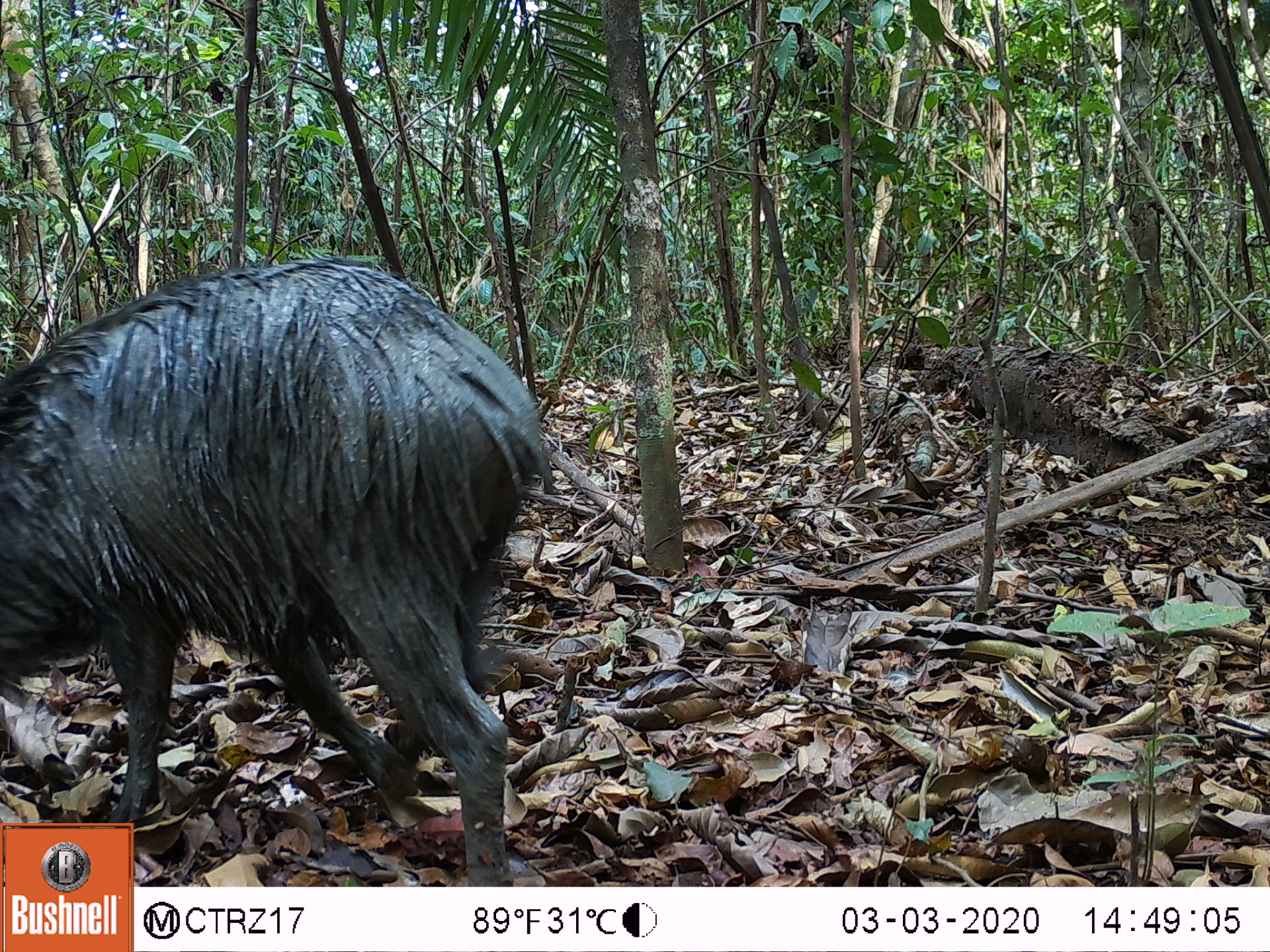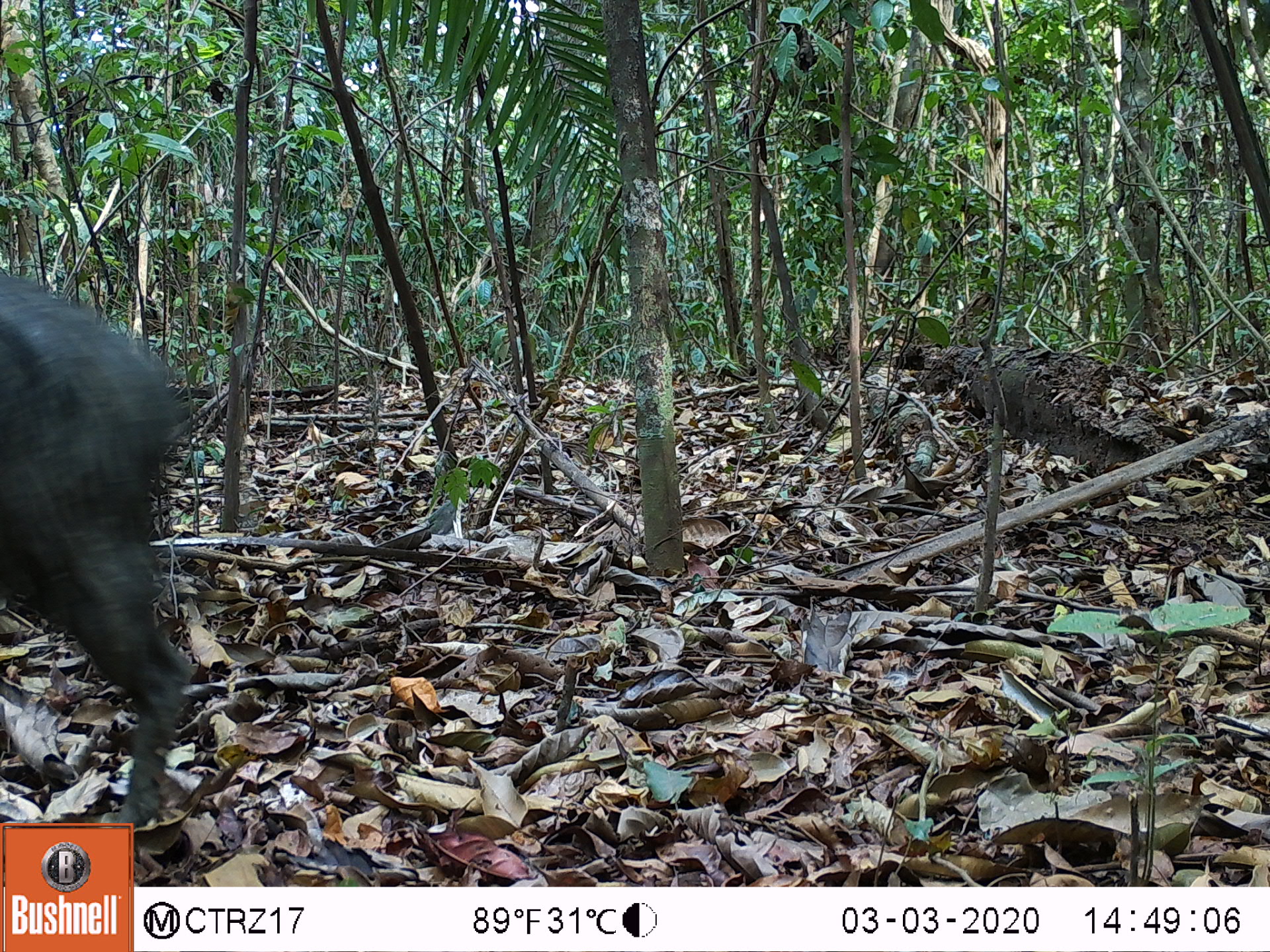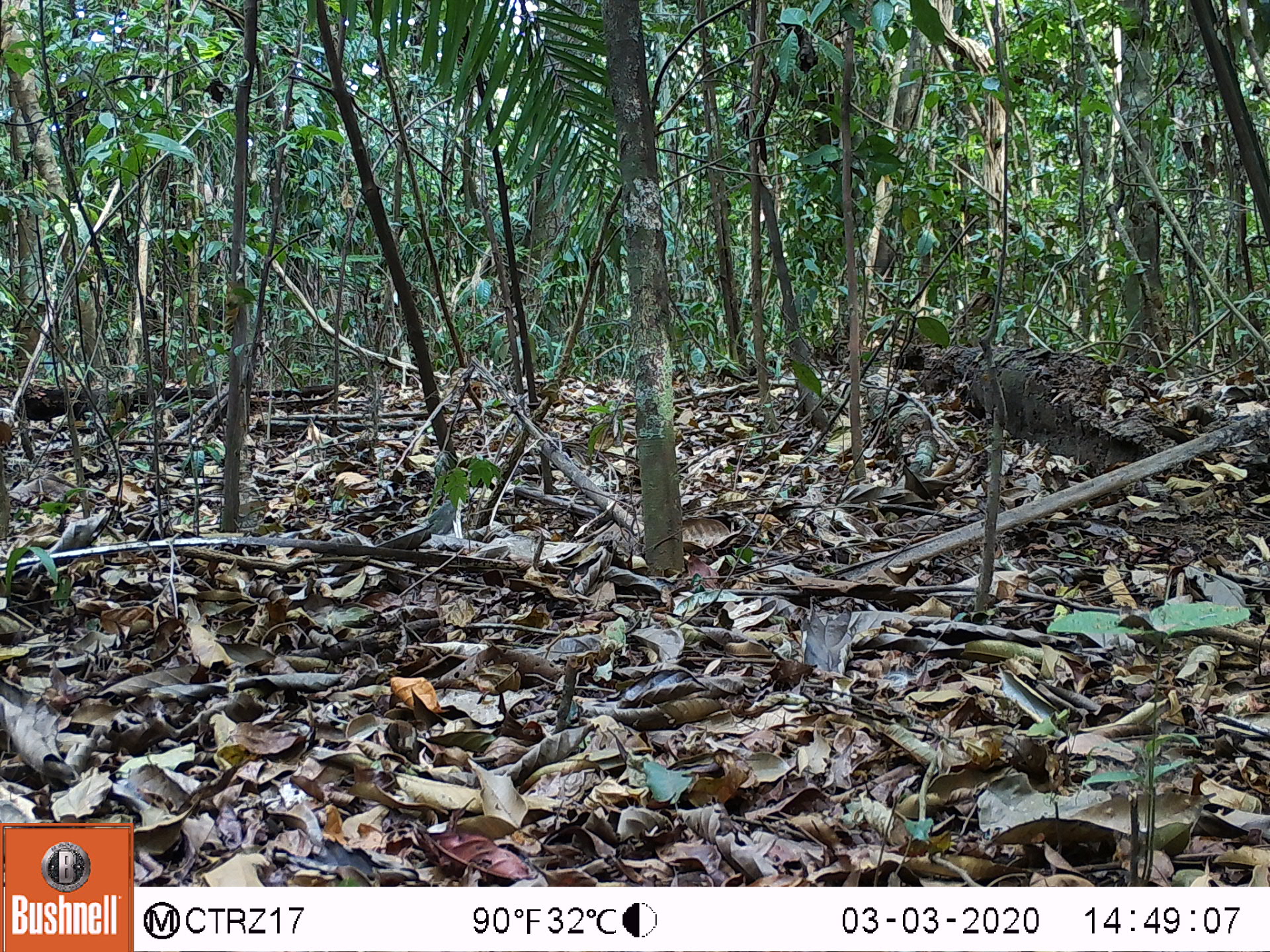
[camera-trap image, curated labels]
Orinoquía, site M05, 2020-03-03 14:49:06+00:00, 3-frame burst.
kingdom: Animalia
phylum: Chordata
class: Mammalia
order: Artiodactyla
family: Tayassuidae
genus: Pecari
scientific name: Pecari tajacu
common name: collared peccary